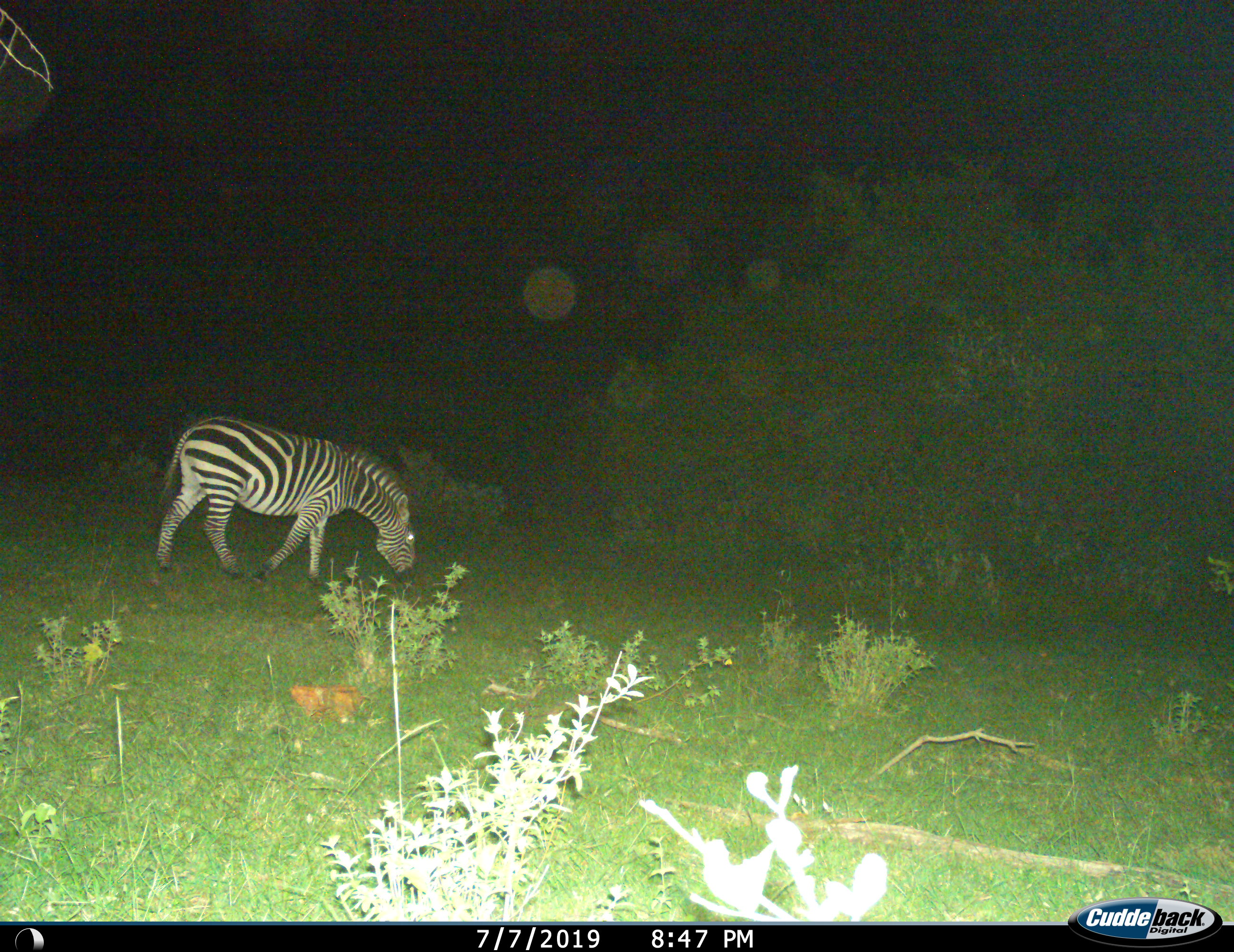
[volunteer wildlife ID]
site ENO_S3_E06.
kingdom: Animalia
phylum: Chordata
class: Mammalia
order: Perissodactyla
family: Equidae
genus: Equus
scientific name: Equus quagga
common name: plains zebra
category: zebraplains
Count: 1.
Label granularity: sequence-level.